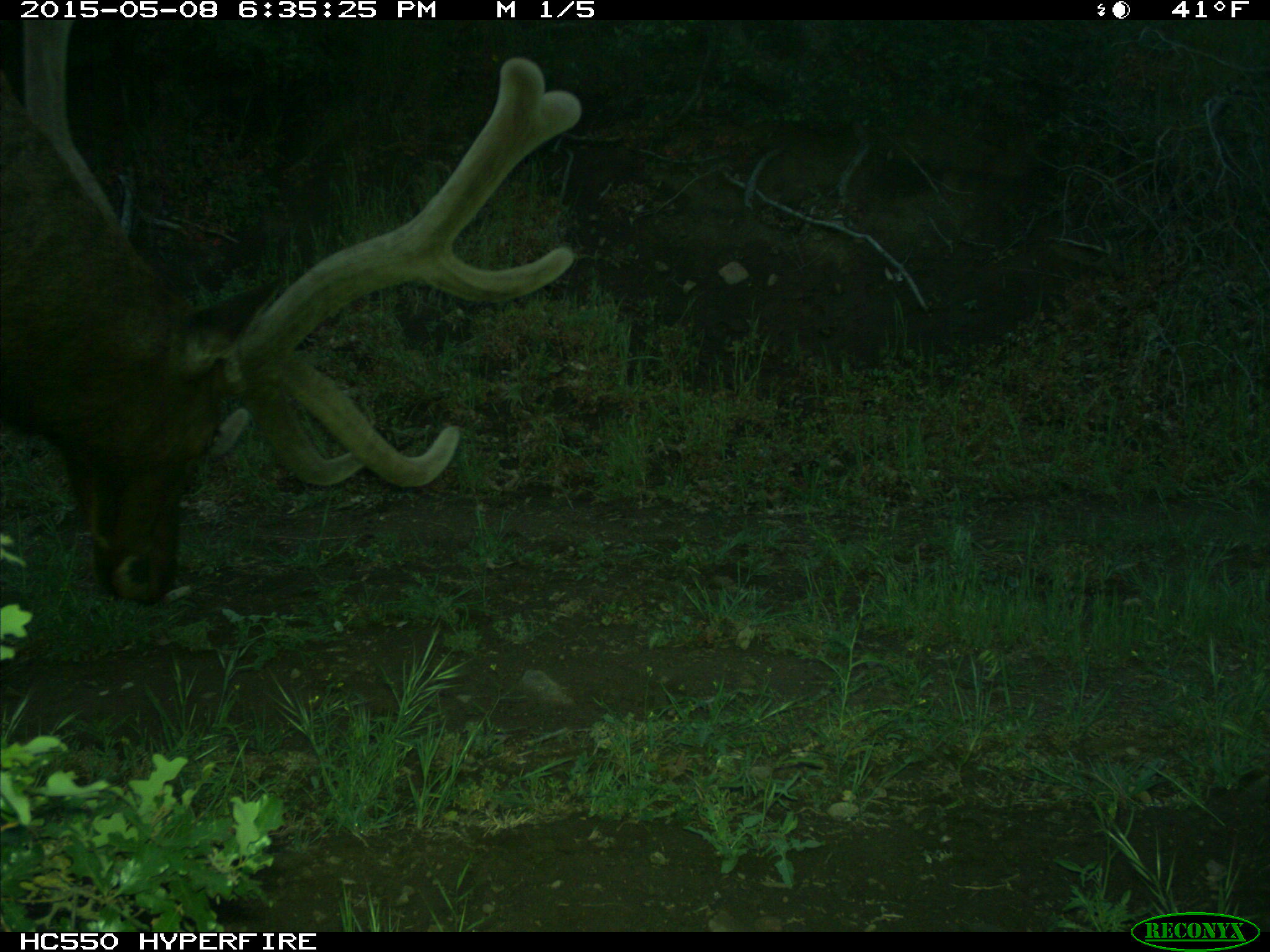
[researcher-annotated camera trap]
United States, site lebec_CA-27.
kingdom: Animalia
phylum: Chordata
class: Mammalia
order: Artiodactyla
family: Cervidae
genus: Cervus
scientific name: Cervus canadensis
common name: elk